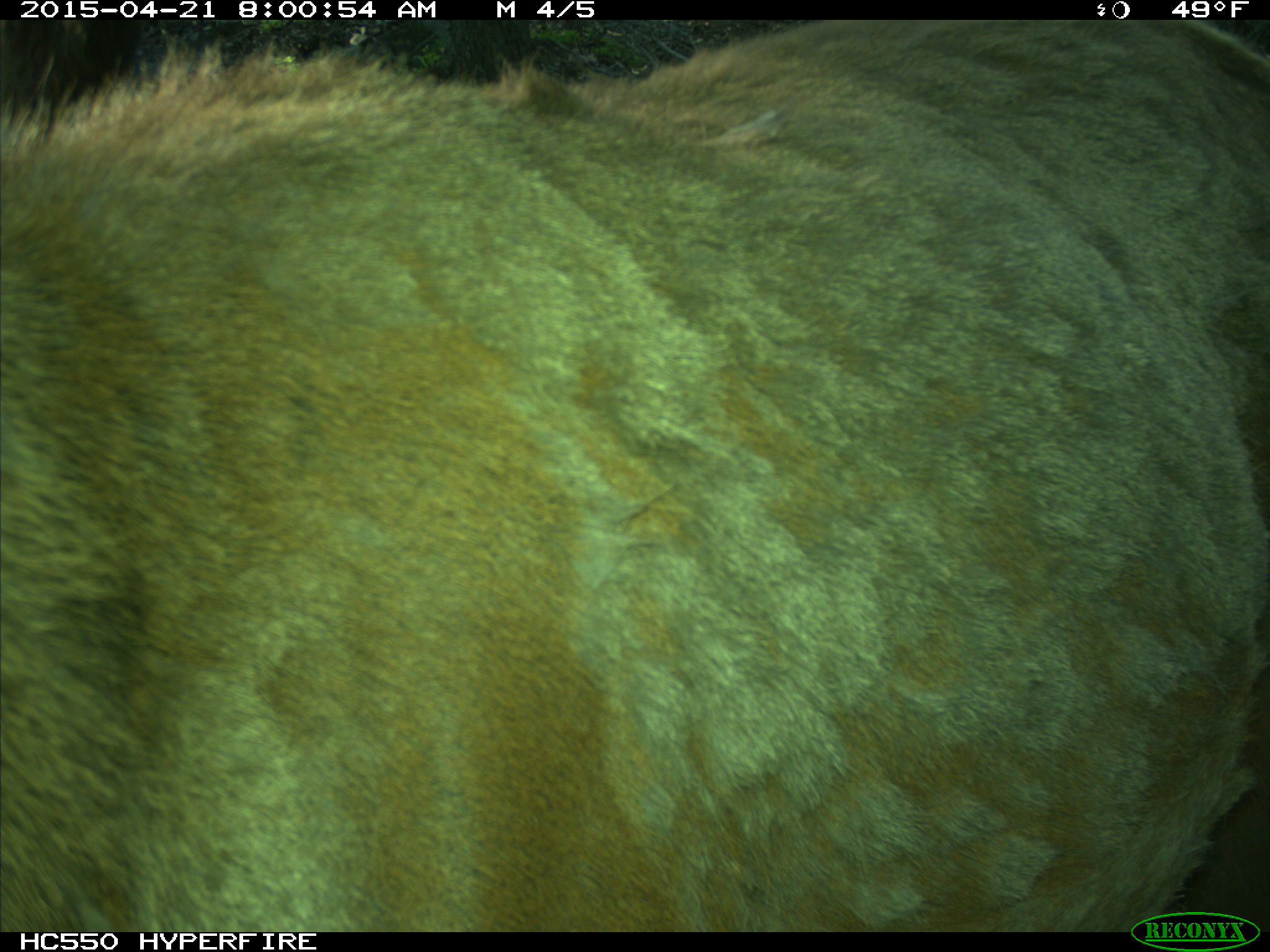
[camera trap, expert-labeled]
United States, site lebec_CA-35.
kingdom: Animalia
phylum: Chordata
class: Mammalia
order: Artiodactyla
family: Cervidae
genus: Cervus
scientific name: Cervus canadensis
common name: elk